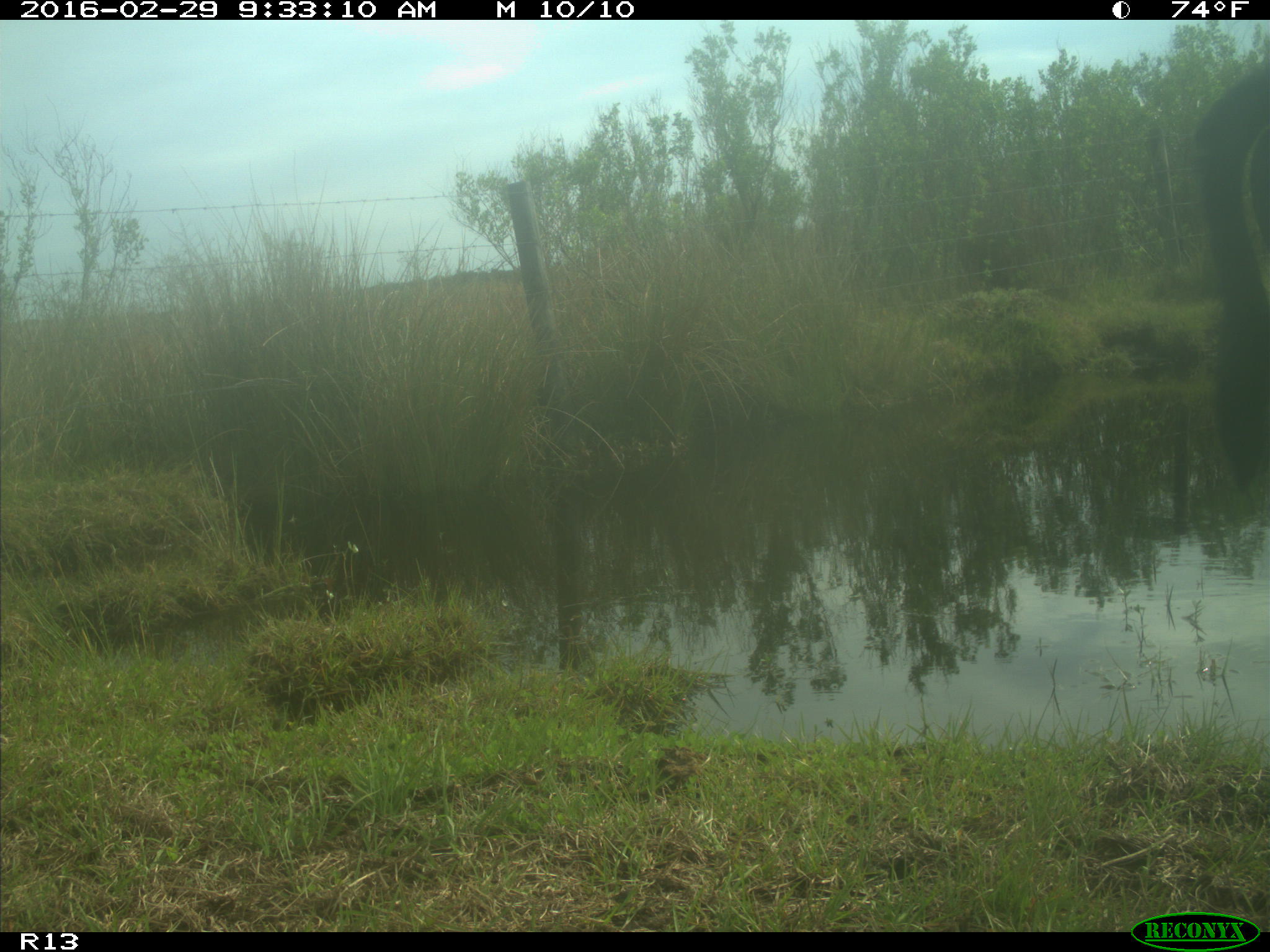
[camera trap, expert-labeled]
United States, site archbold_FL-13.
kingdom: Animalia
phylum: Chordata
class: Mammalia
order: Artiodactyla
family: Bovidae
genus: Bos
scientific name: Bos taurus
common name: domestic cow